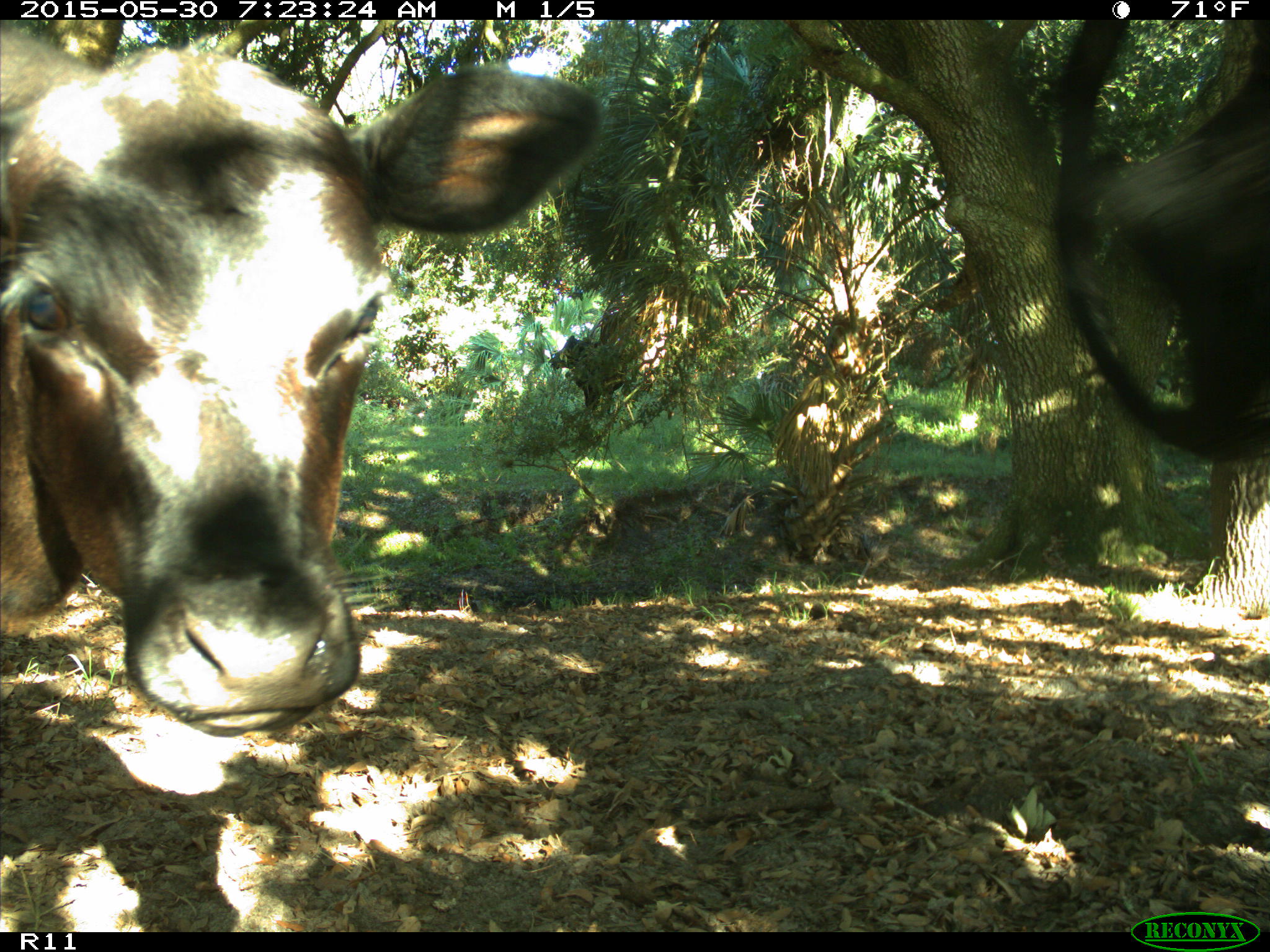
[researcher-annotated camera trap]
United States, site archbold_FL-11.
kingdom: Animalia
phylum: Chordata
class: Mammalia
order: Artiodactyla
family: Bovidae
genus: Bos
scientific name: Bos taurus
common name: domestic cow